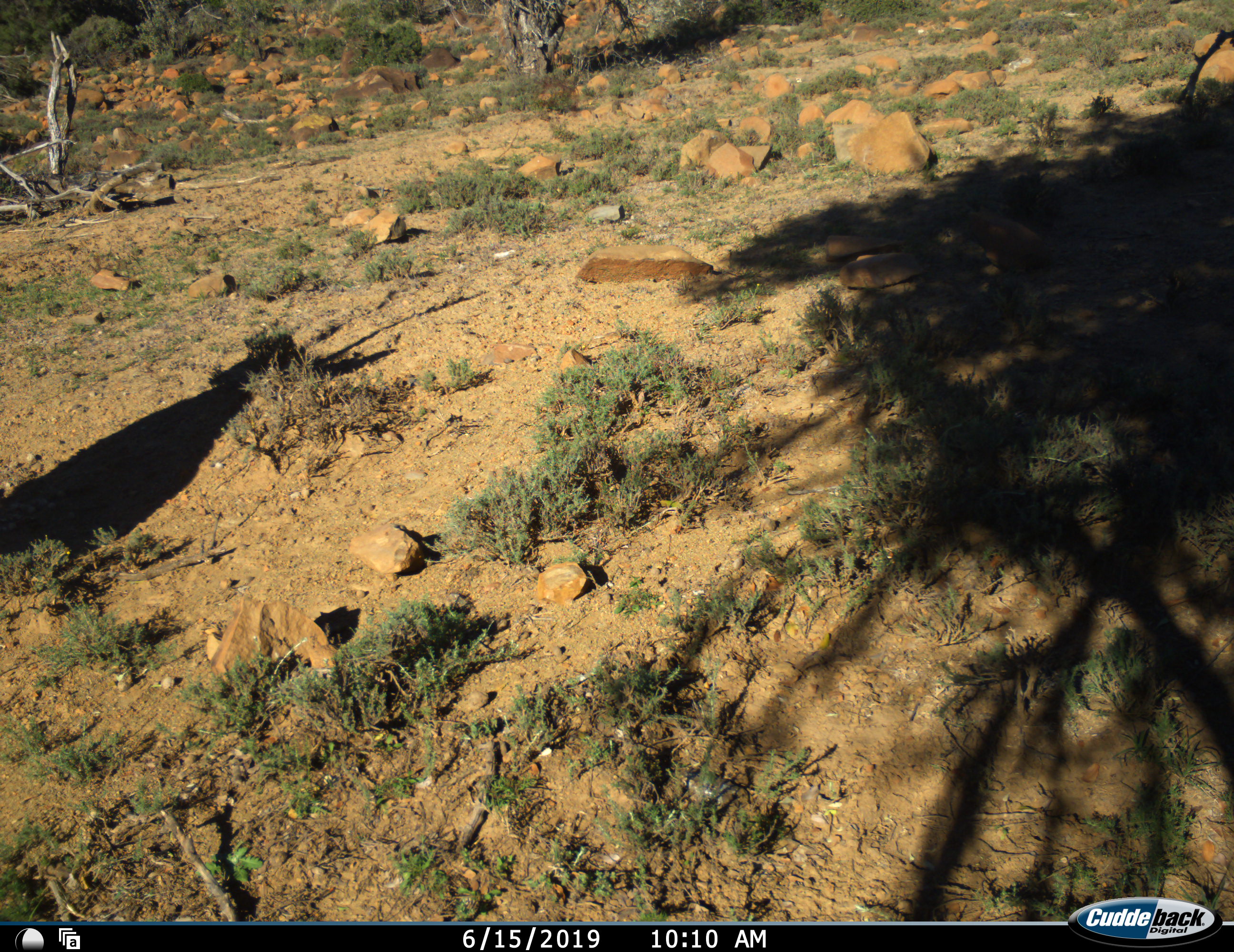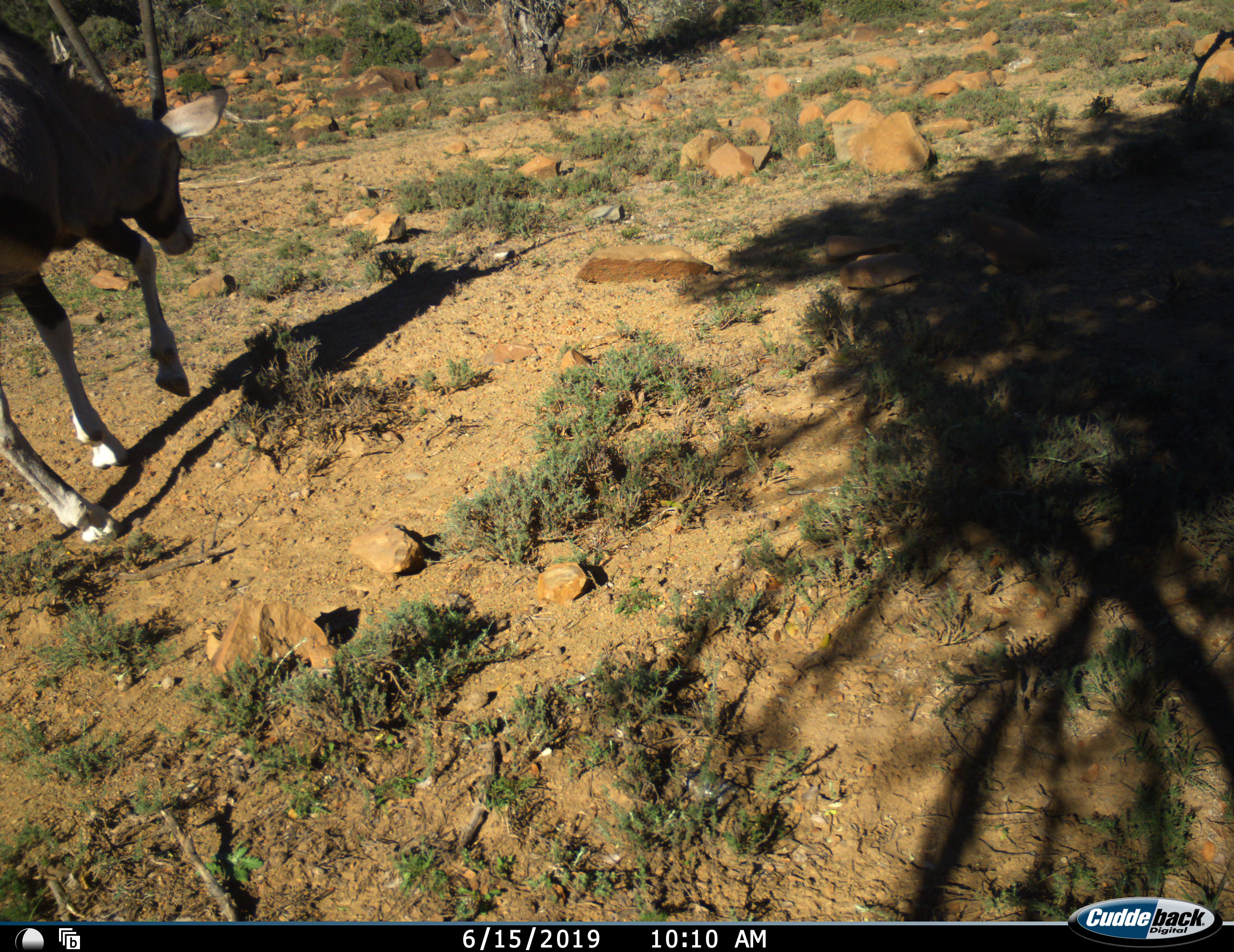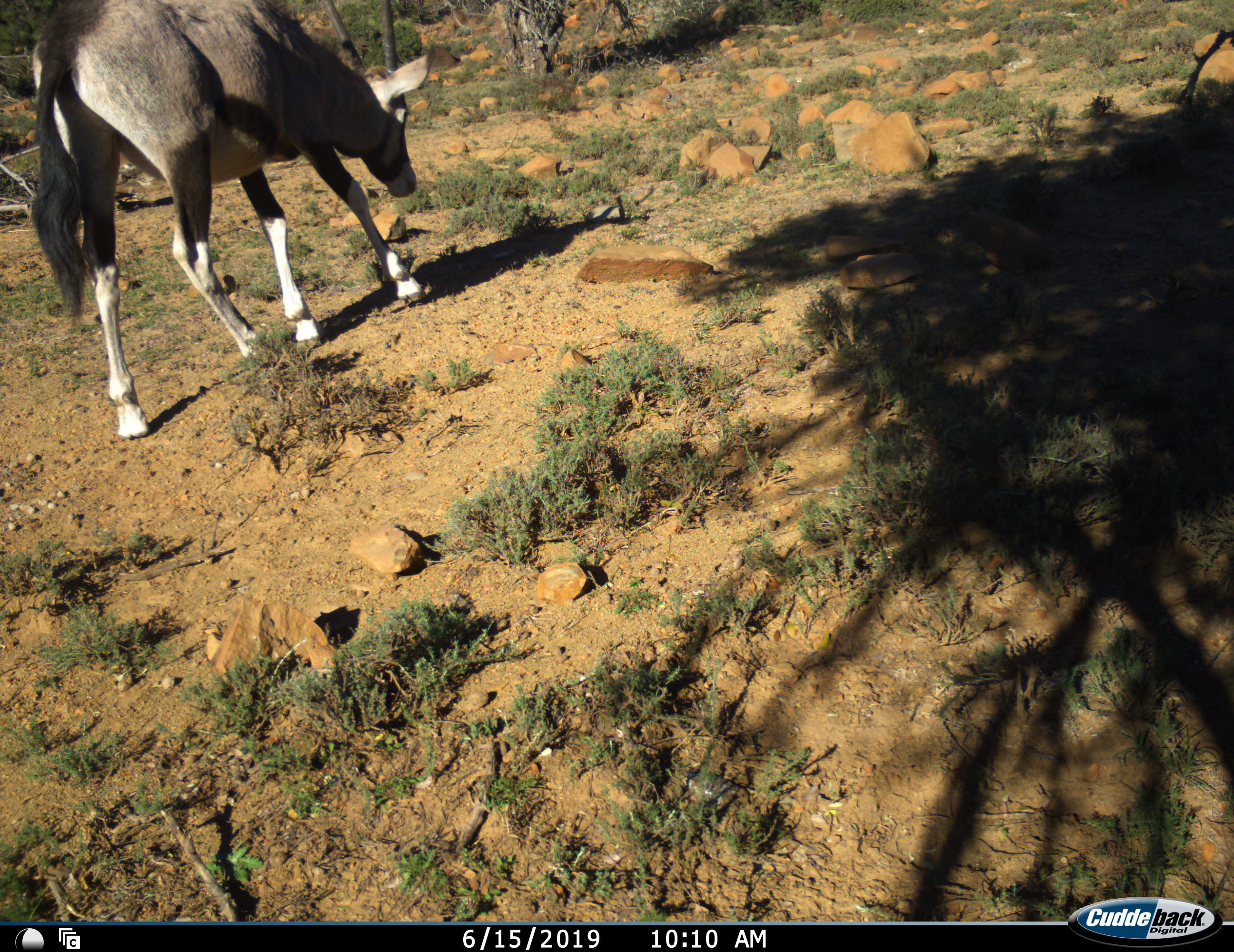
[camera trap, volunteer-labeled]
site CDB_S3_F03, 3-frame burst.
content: unidentified animal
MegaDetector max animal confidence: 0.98